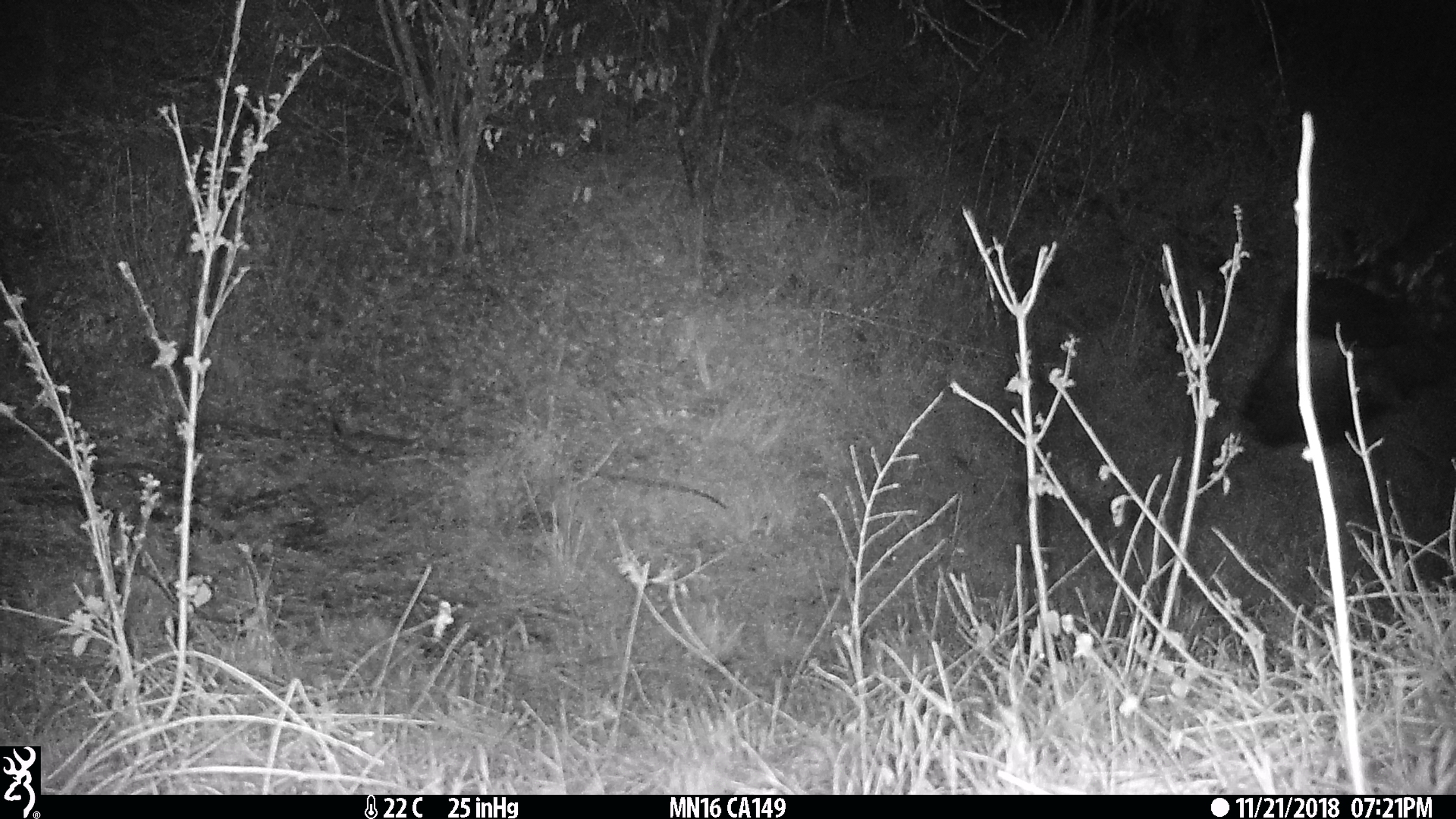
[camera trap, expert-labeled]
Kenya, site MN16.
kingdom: Animalia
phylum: Chordata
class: Mammalia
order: Artiodactyla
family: Bovidae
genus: Syncerus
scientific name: Syncerus caffer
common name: buffalo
Buffalo (Syncerus caffer).